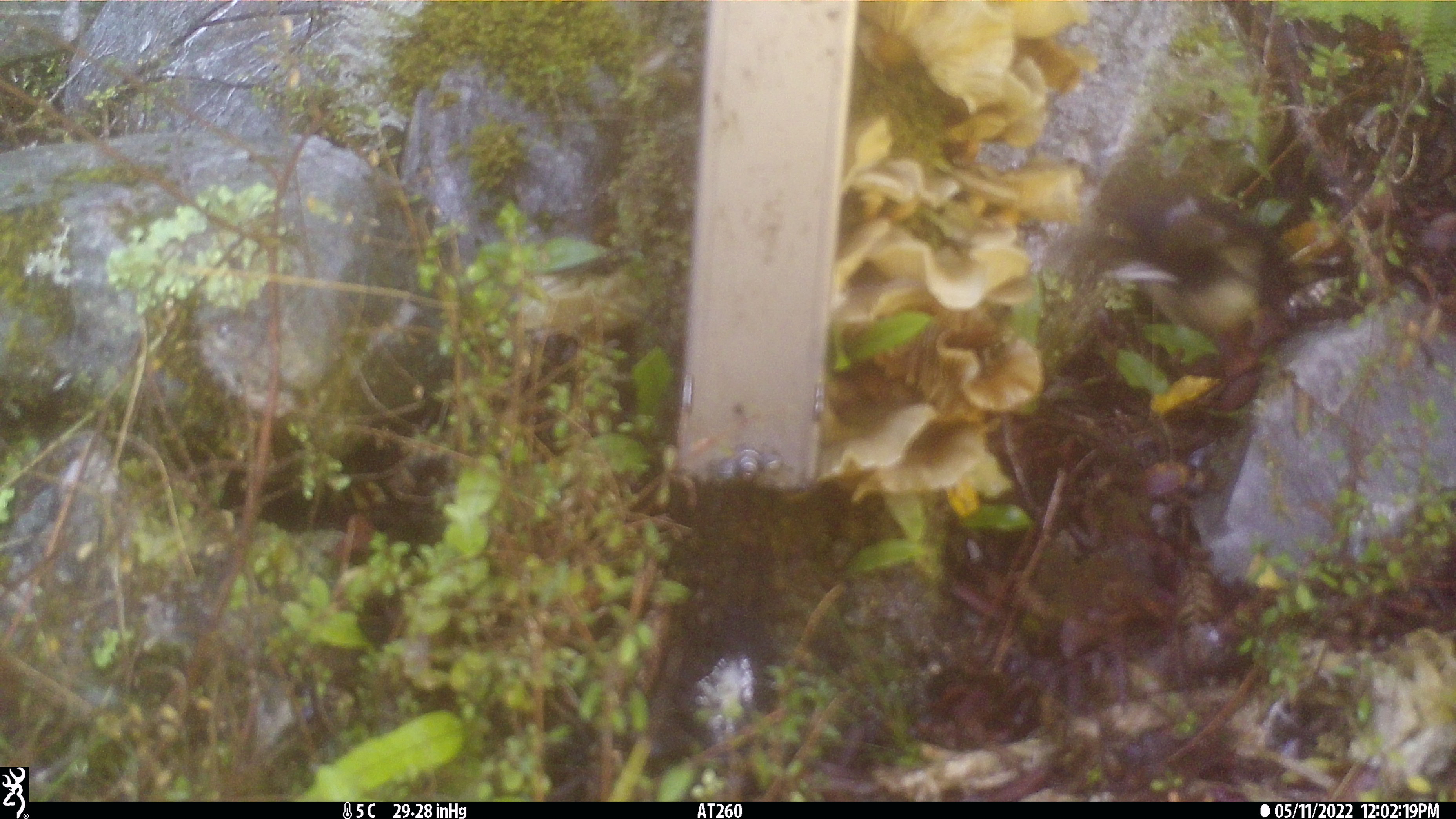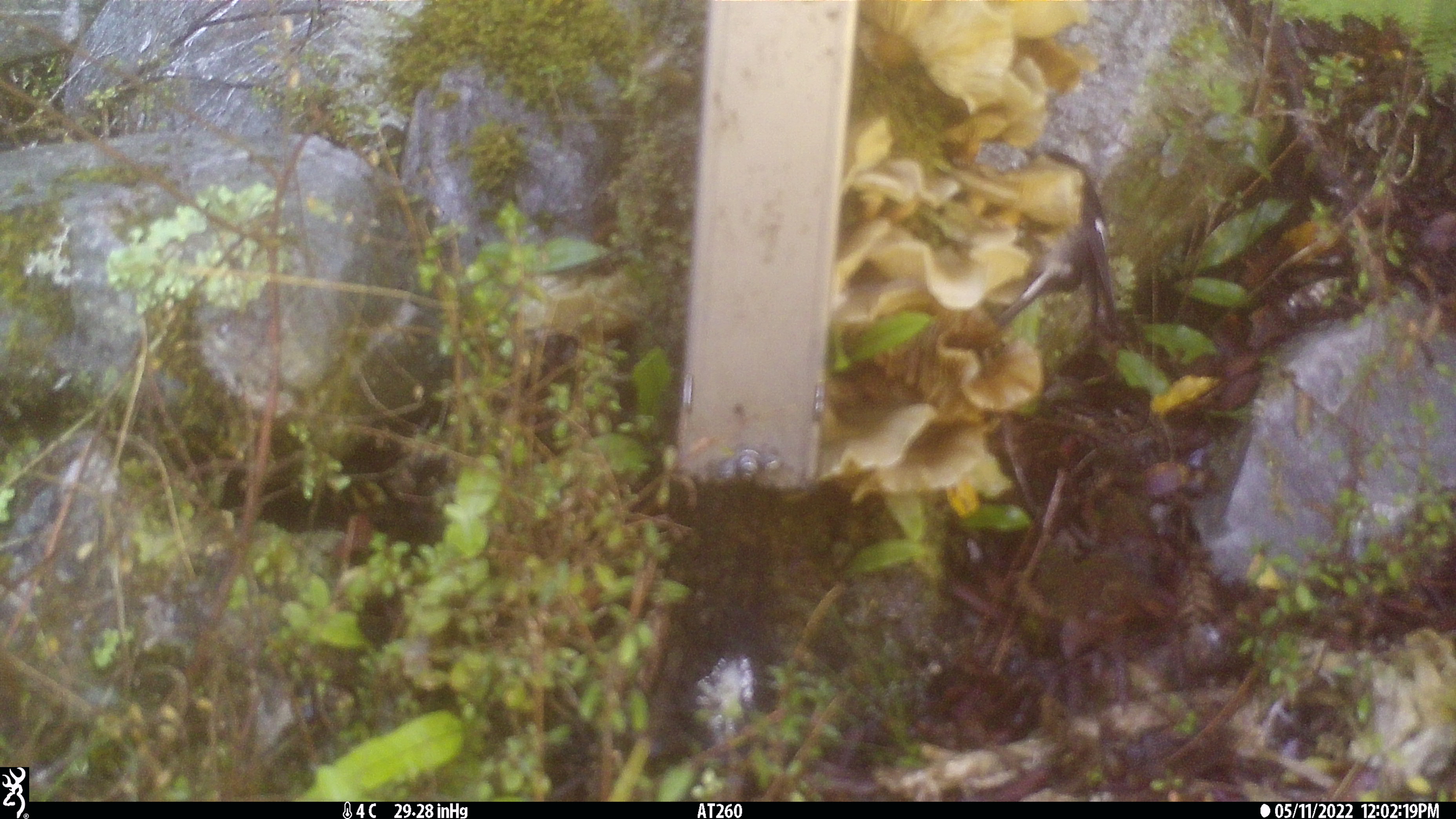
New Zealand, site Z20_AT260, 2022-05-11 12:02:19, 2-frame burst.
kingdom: Animalia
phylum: Chordata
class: Aves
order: Passeriformes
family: Petroicidae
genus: Petroica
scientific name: Petroica macrocephala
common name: tomtit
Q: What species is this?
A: Tomtit (Petroica macrocephala).